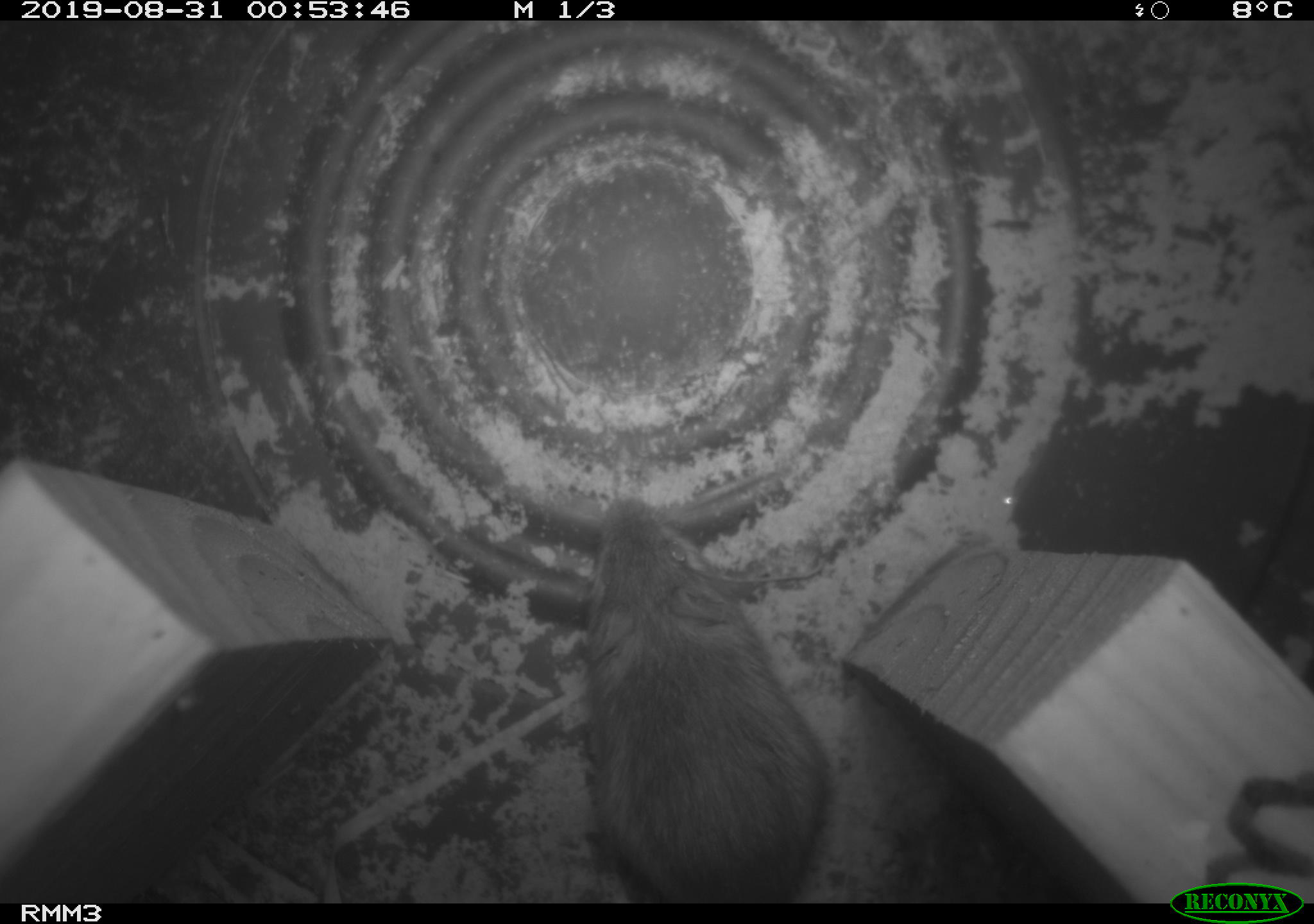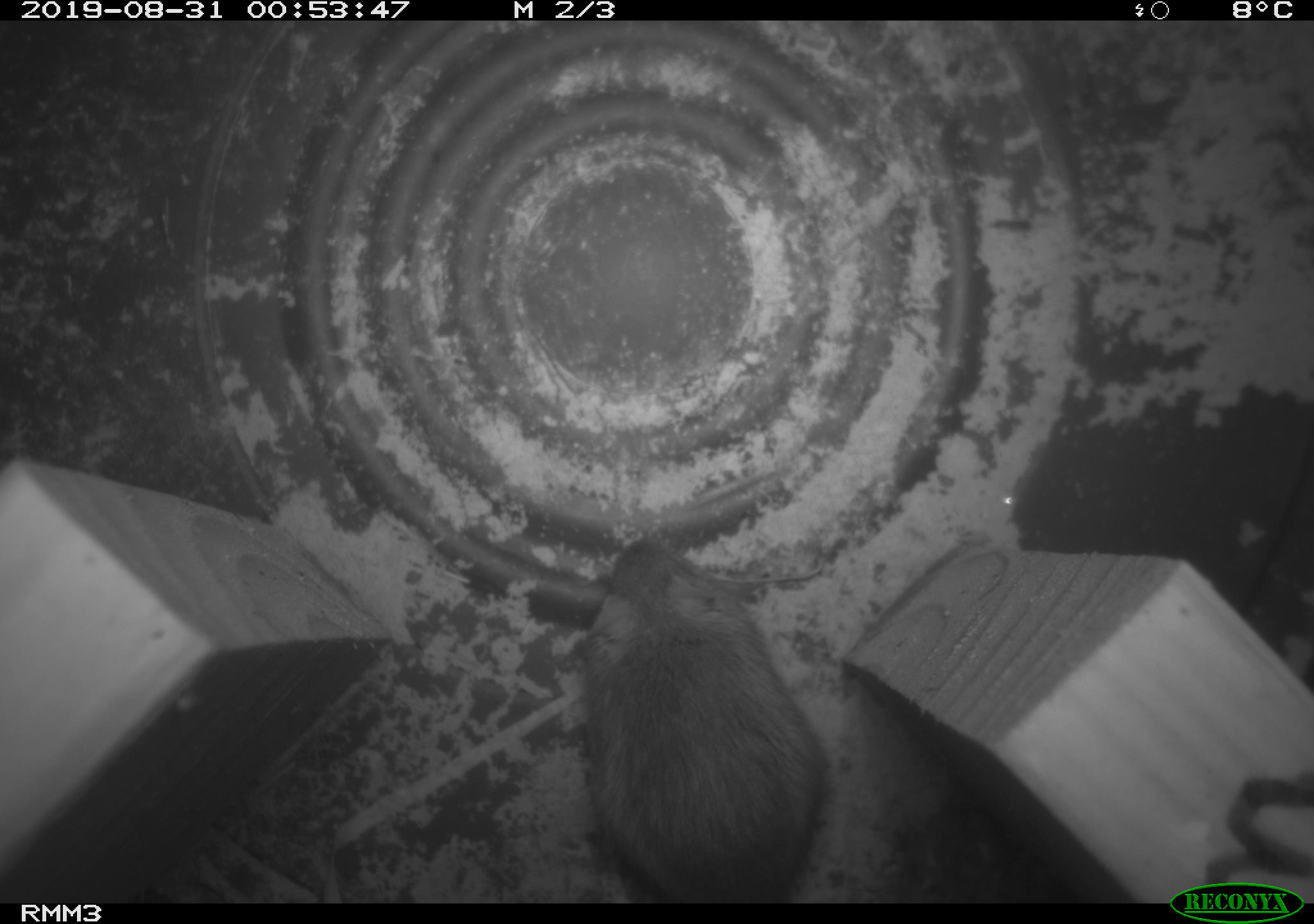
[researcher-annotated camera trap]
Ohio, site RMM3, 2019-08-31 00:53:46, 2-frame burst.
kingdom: Animalia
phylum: Chordata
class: Mammalia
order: Rodentia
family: Zapodidae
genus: Napaeozapus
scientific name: Napaeozapus insignis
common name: woodland jumping mouse